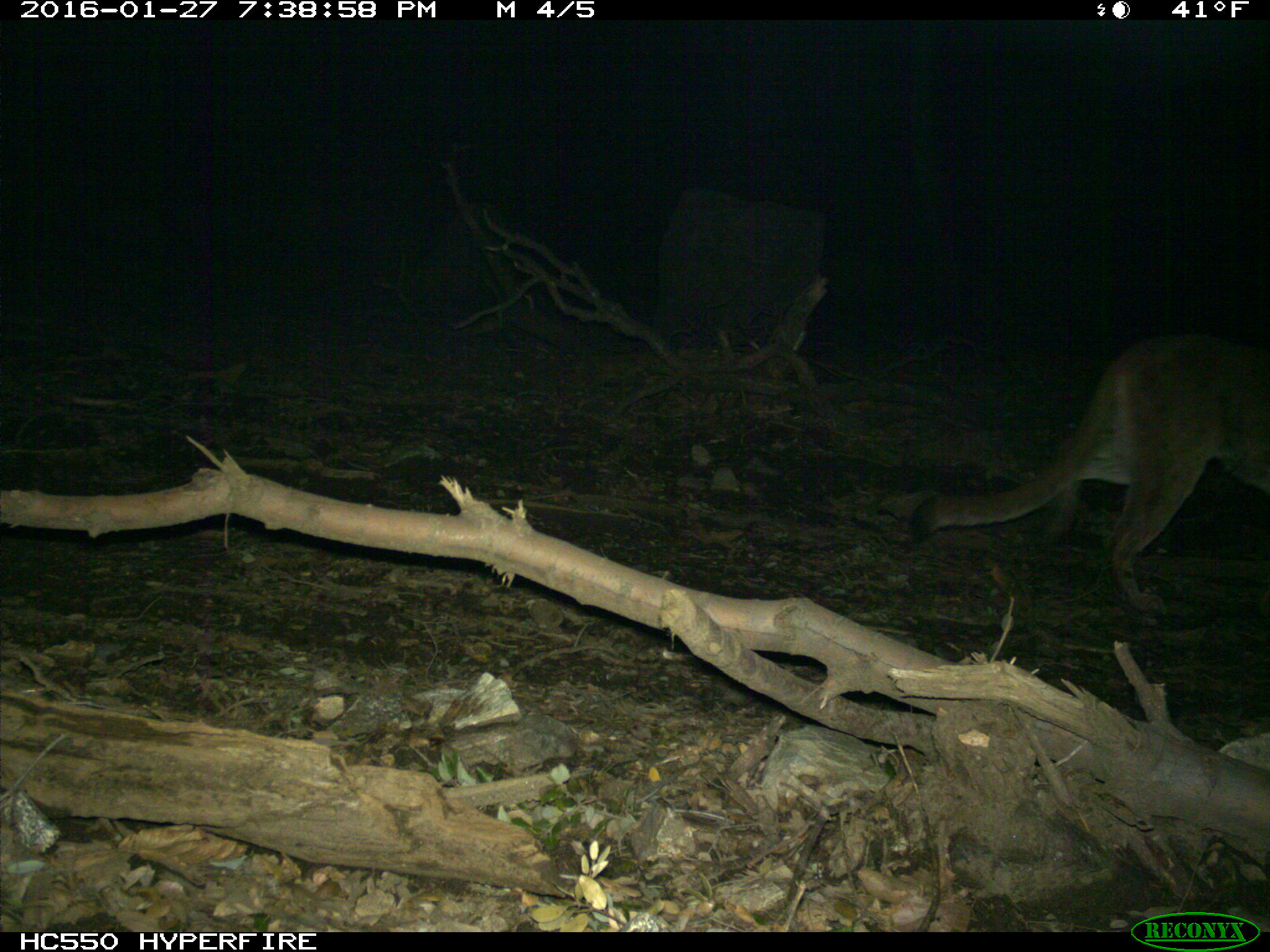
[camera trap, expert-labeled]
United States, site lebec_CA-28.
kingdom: Animalia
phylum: Chordata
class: Mammalia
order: Carnivora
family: Felidae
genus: Puma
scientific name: Puma concolor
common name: mountain lion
Puma concolor (mountain lion).